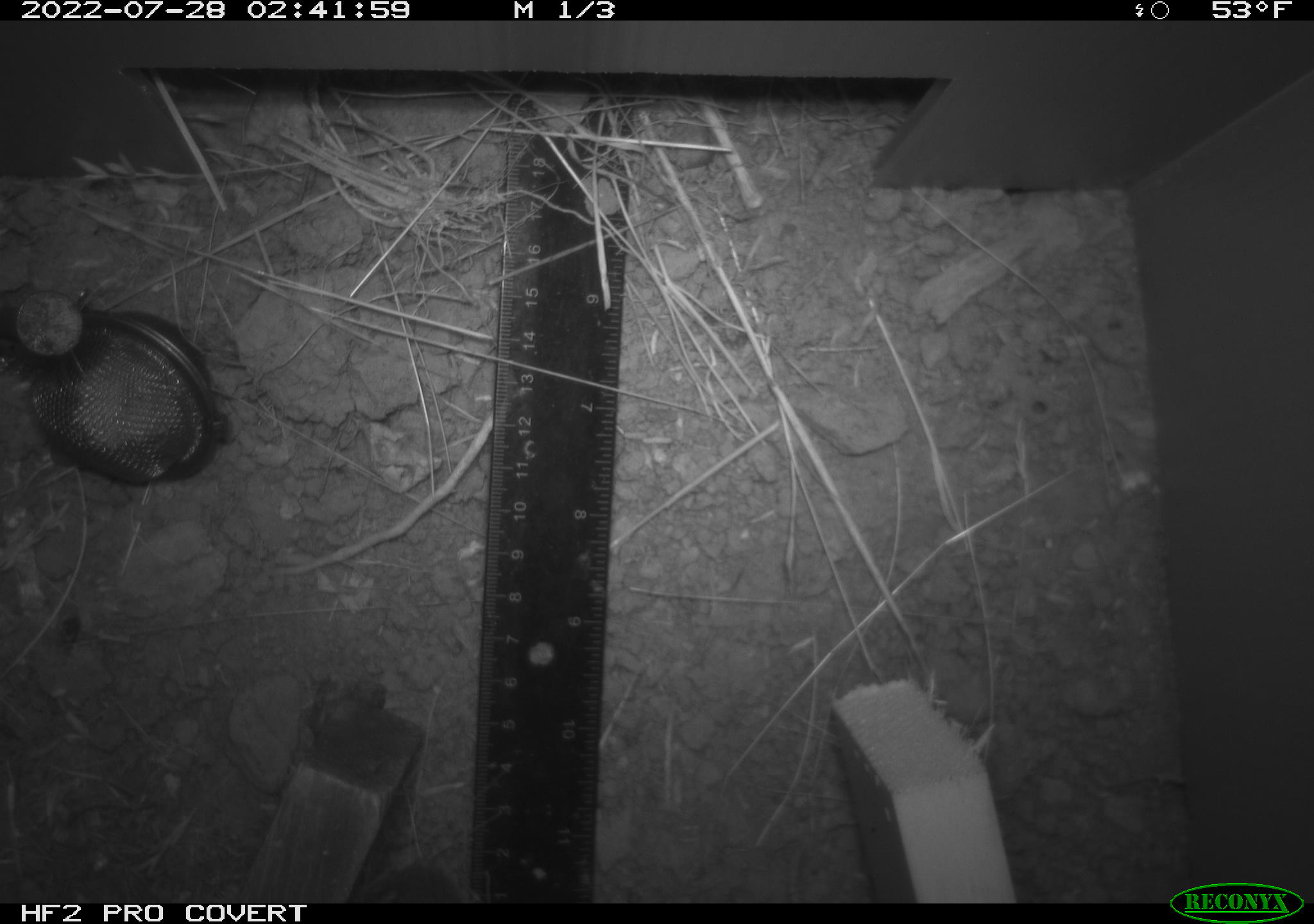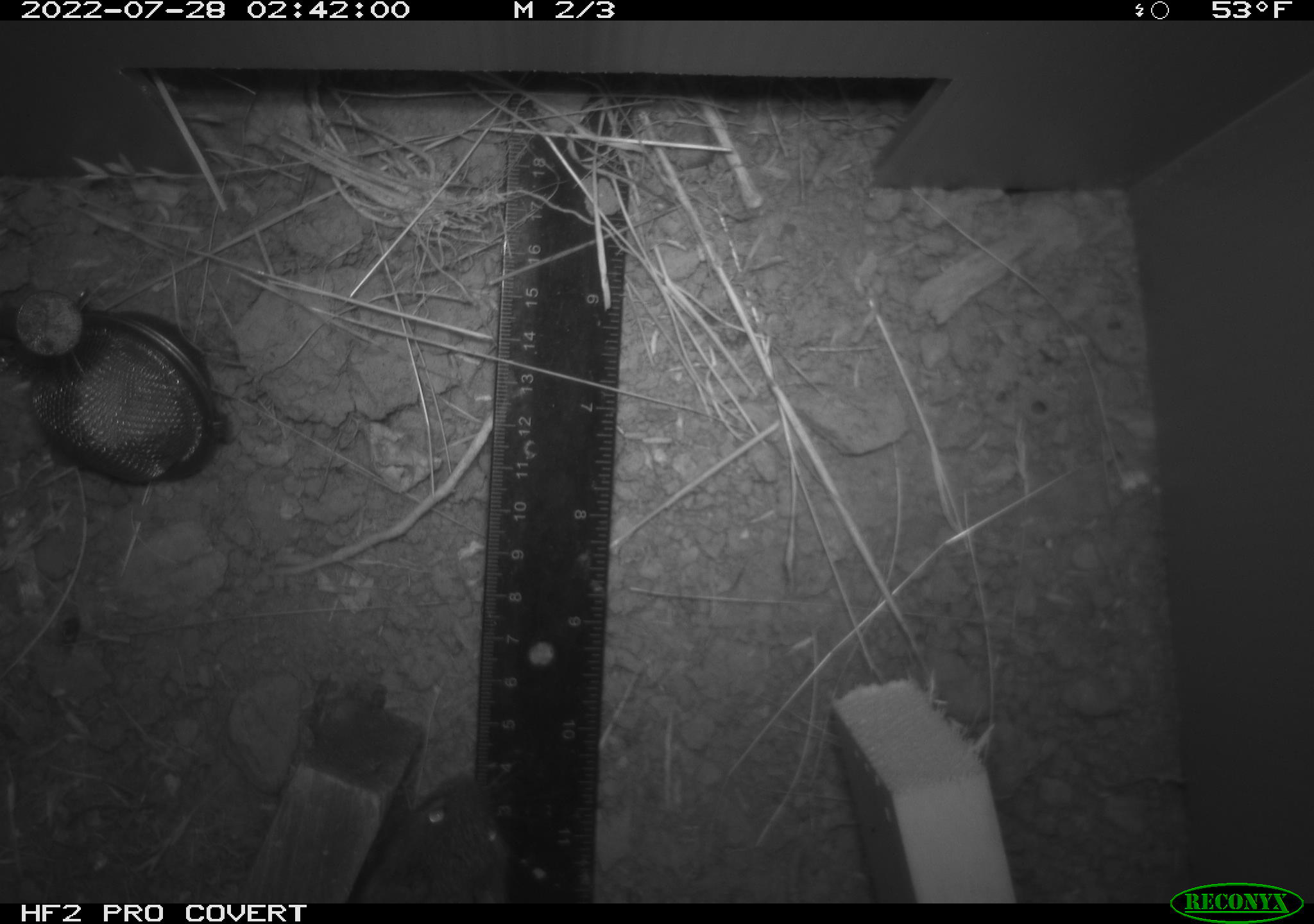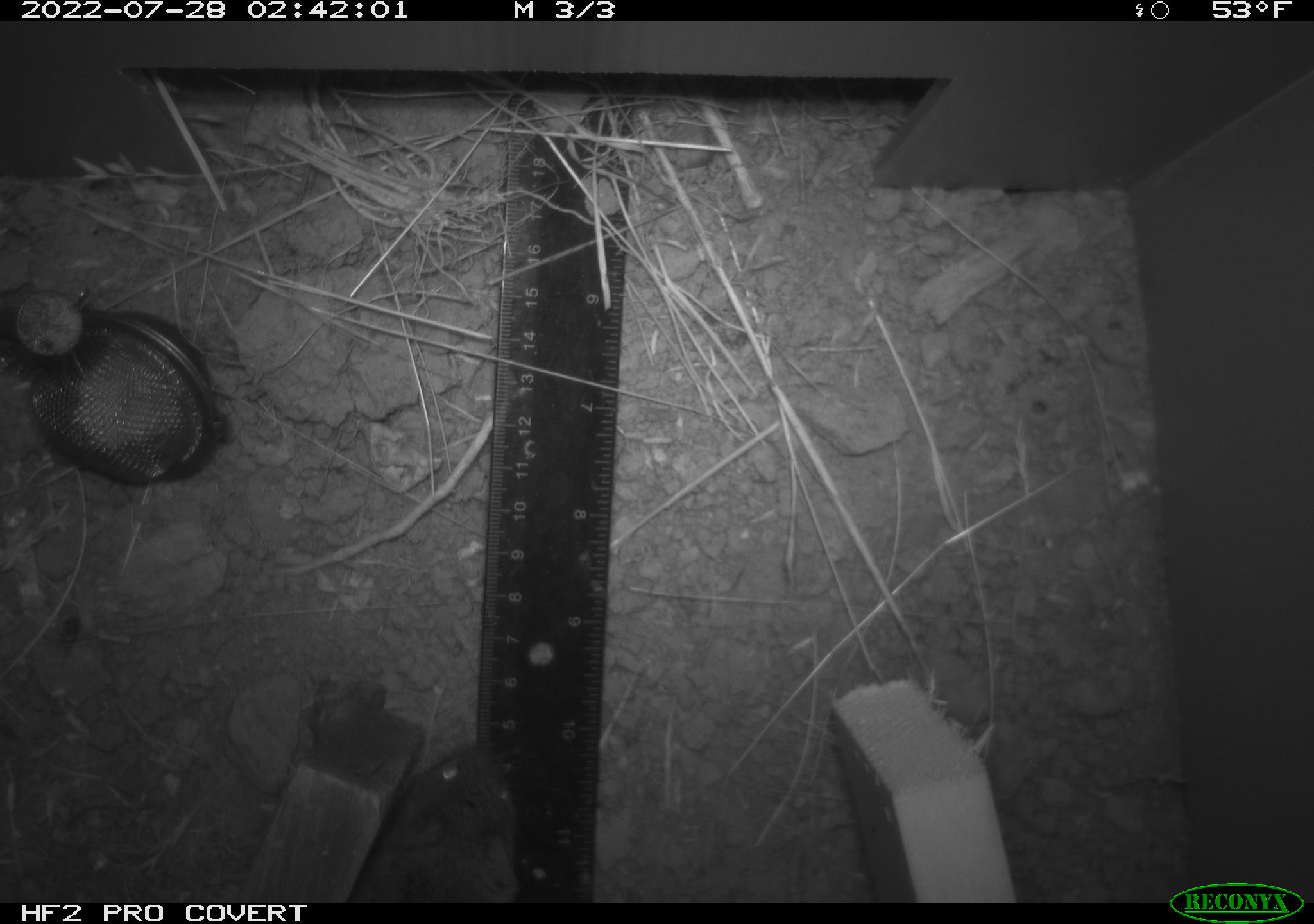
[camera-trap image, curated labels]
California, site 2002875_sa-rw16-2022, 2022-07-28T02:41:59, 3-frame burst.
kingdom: Animalia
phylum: Chordata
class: Mammalia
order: Rodentia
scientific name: Rodentia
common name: mouse species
Mouse species (Rodentia).